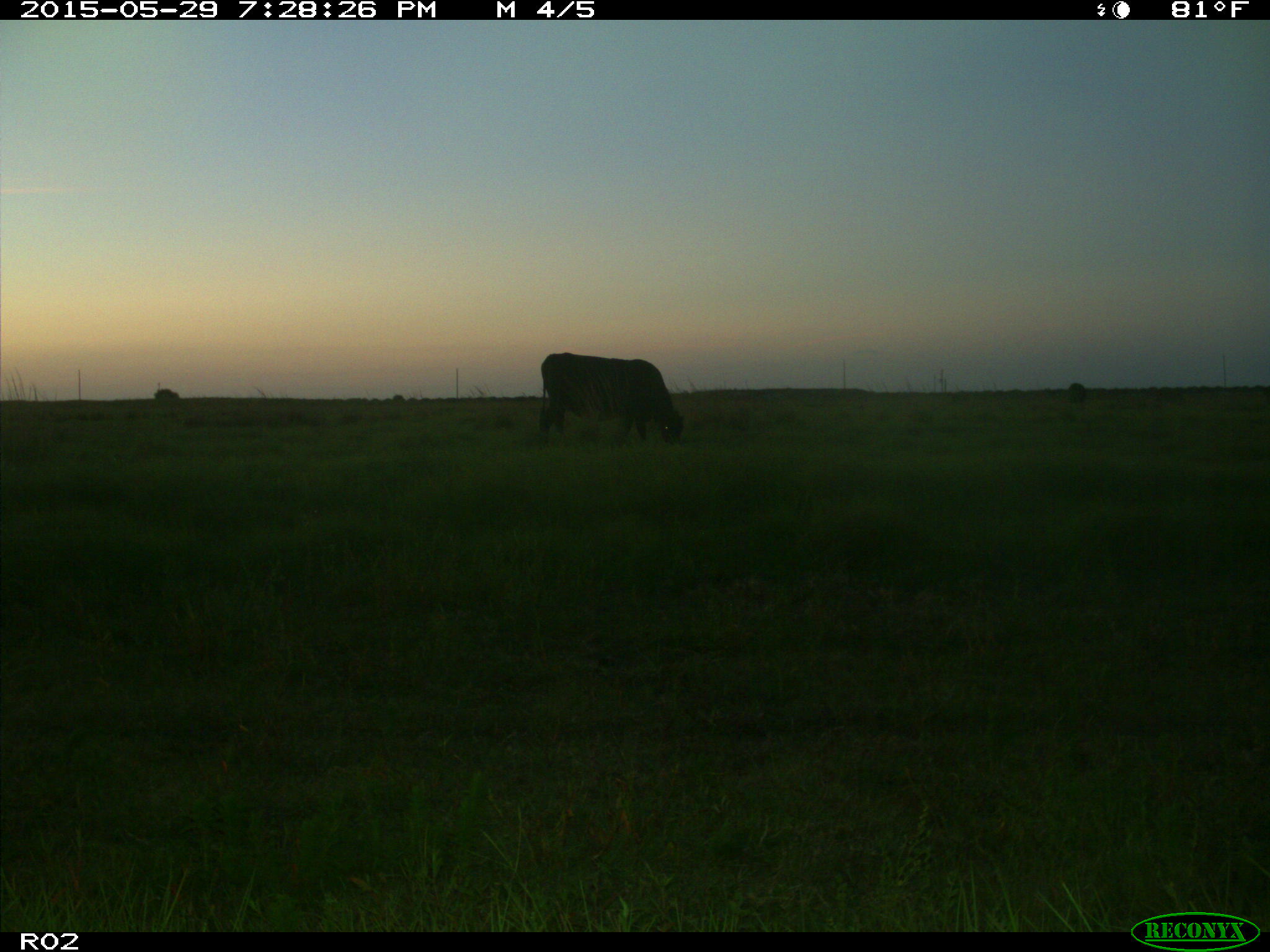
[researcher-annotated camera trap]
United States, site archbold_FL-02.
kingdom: Animalia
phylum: Chordata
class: Mammalia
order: Artiodactyla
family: Bovidae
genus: Bos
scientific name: Bos taurus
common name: domestic cow